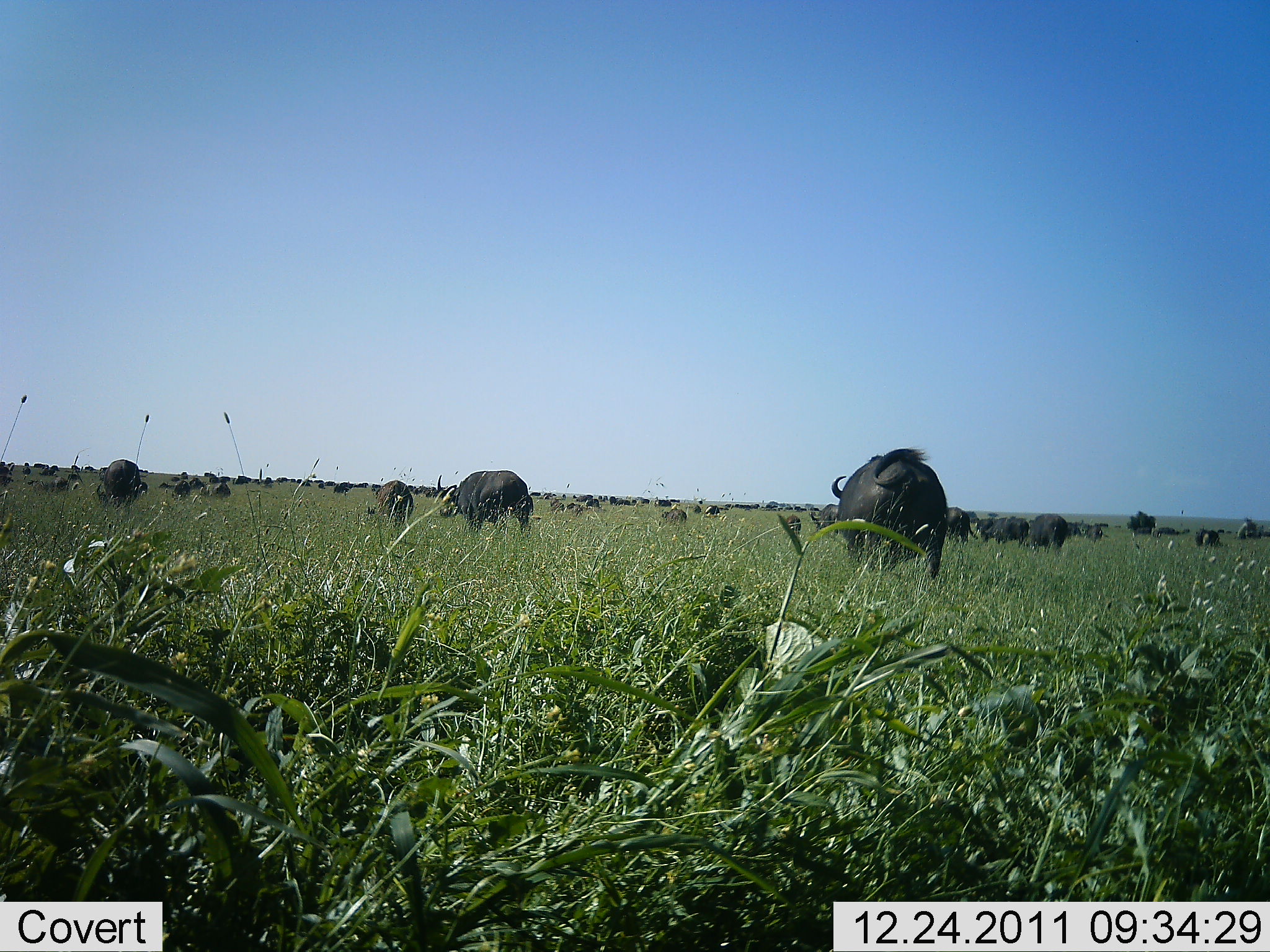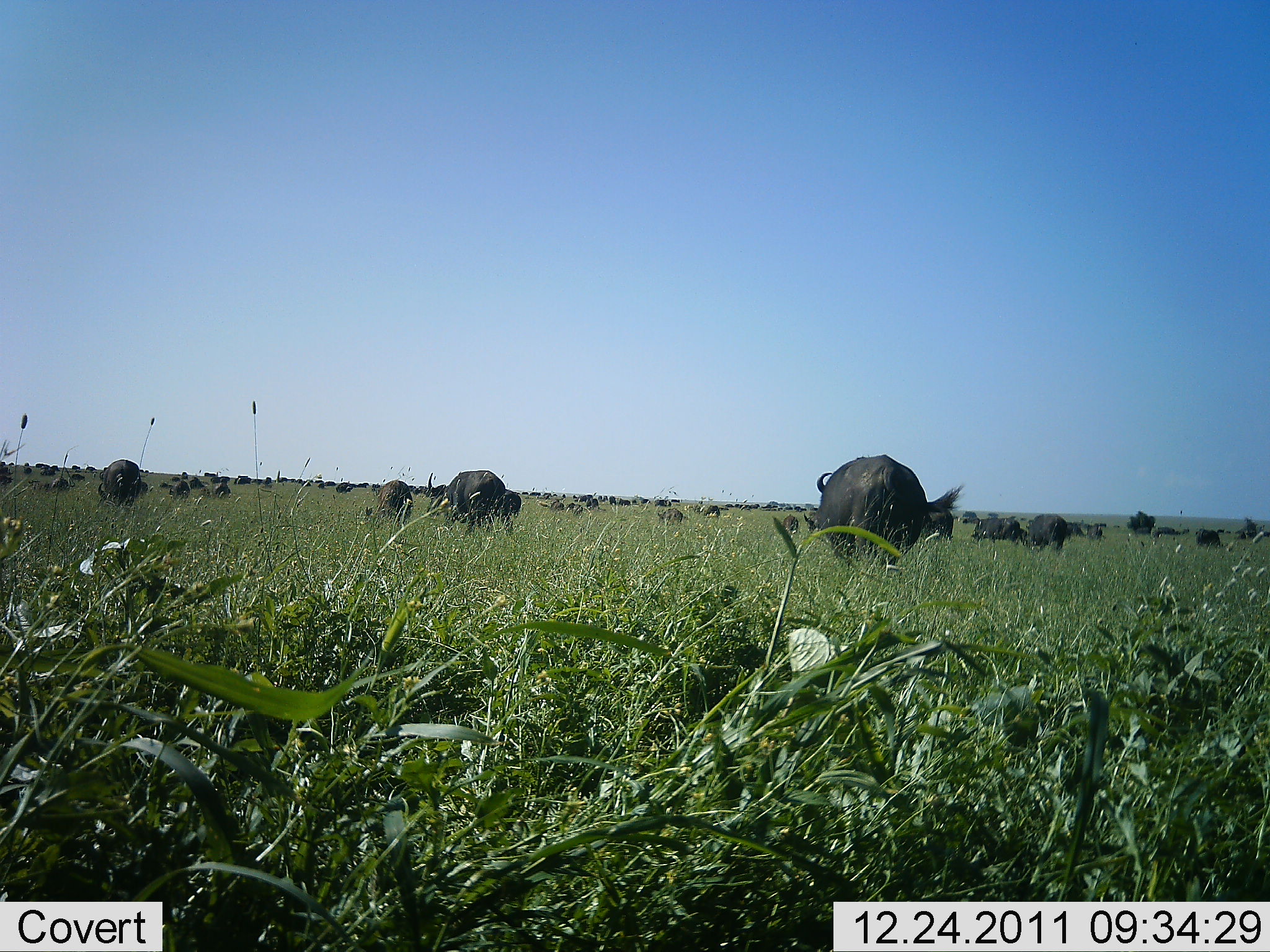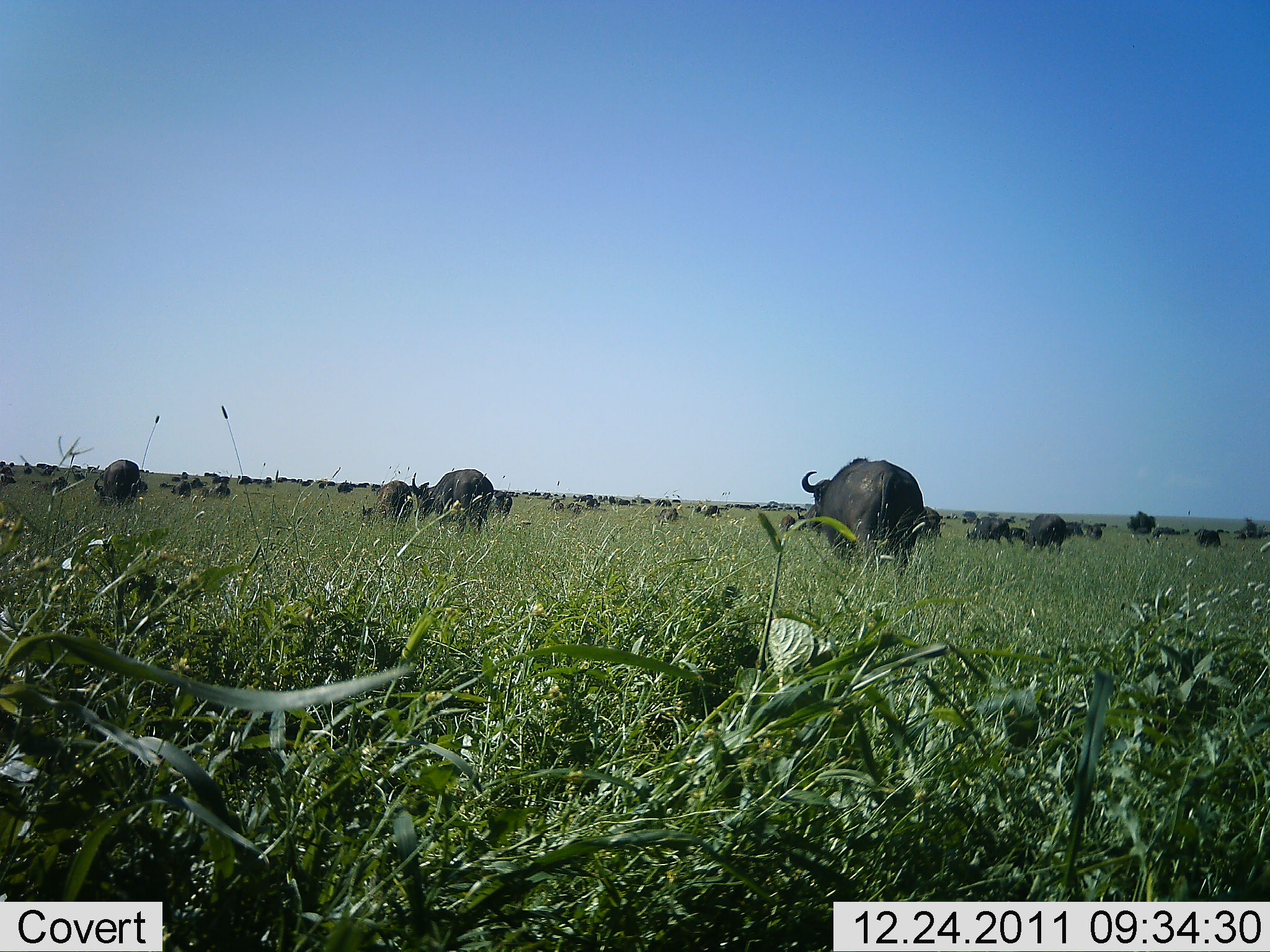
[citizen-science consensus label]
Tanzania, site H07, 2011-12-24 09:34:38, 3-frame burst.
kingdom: Animalia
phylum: Chordata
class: Mammalia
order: Artiodactyla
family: Bovidae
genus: Syncerus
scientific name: Syncerus caffer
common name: cape buffalo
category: buffalo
Buffalo (cape buffalo) (Syncerus caffer), count 11-50. Behavior (volunteer vote fractions): standing 29%, resting 6%, moving 71%, interacting 6%. Young present (vote fraction): 6%. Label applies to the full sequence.